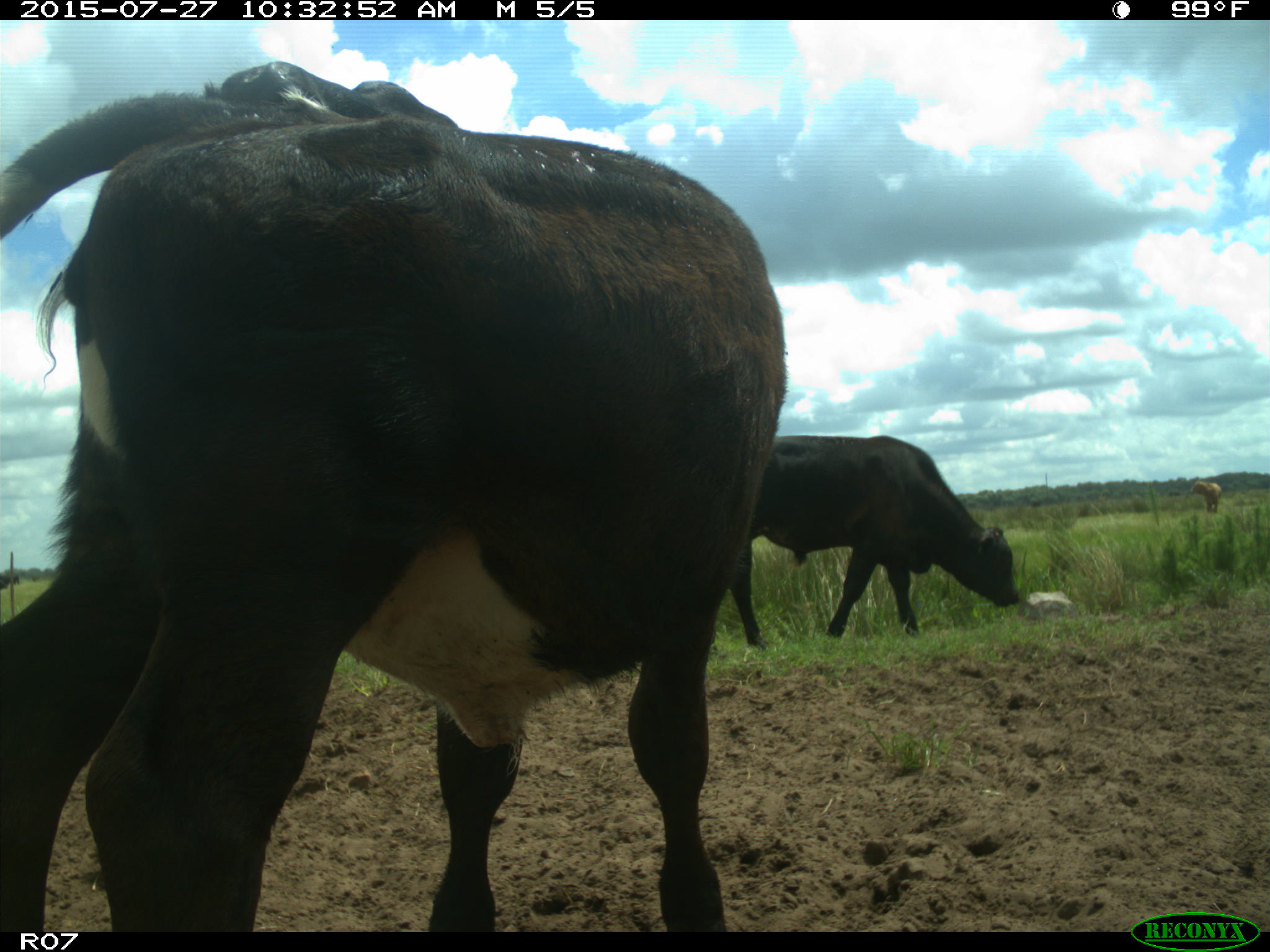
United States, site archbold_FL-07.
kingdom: Animalia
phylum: Chordata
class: Mammalia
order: Artiodactyla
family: Bovidae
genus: Bos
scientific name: Bos taurus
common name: domestic cow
Bos taurus (domestic cow).